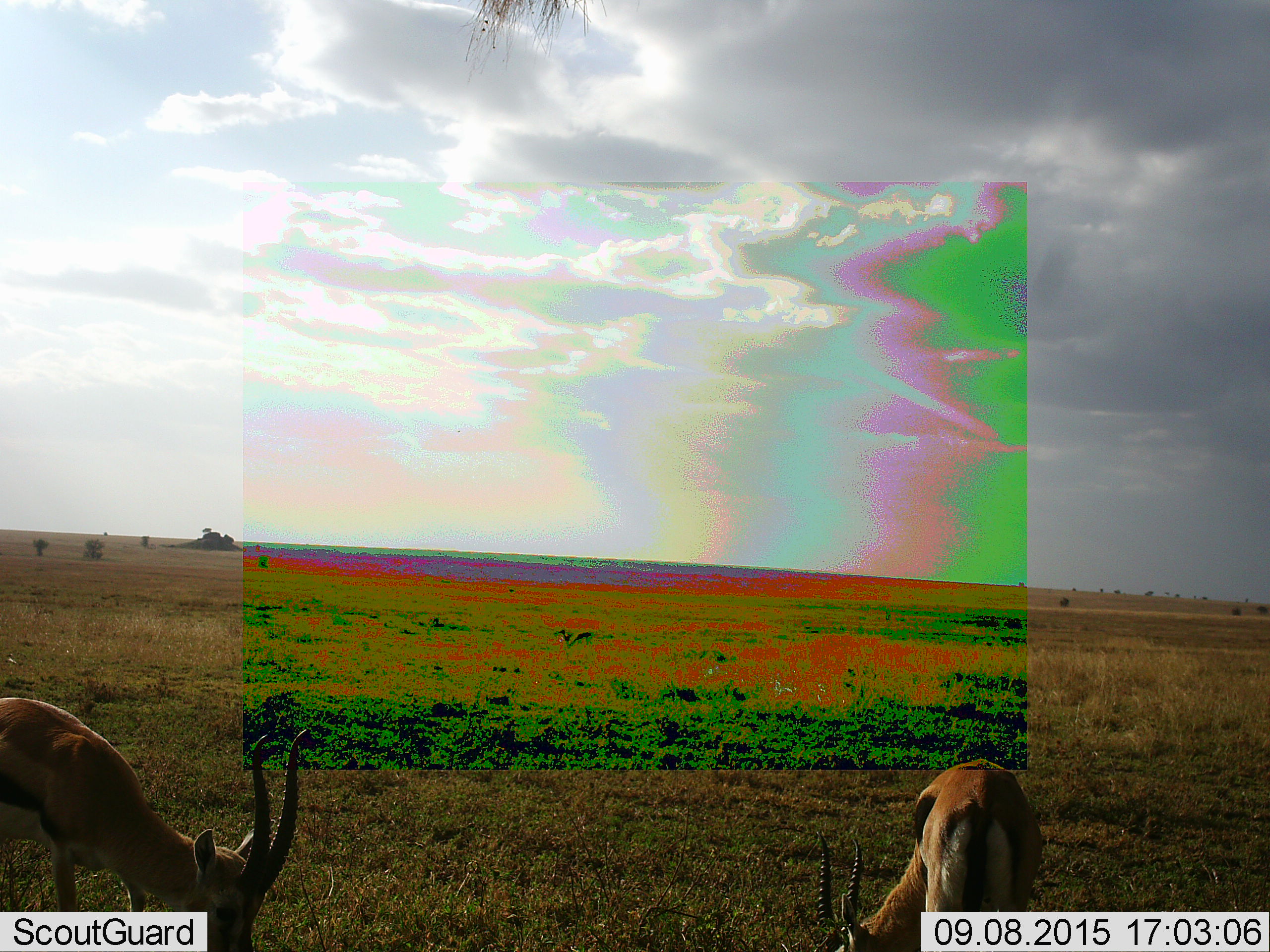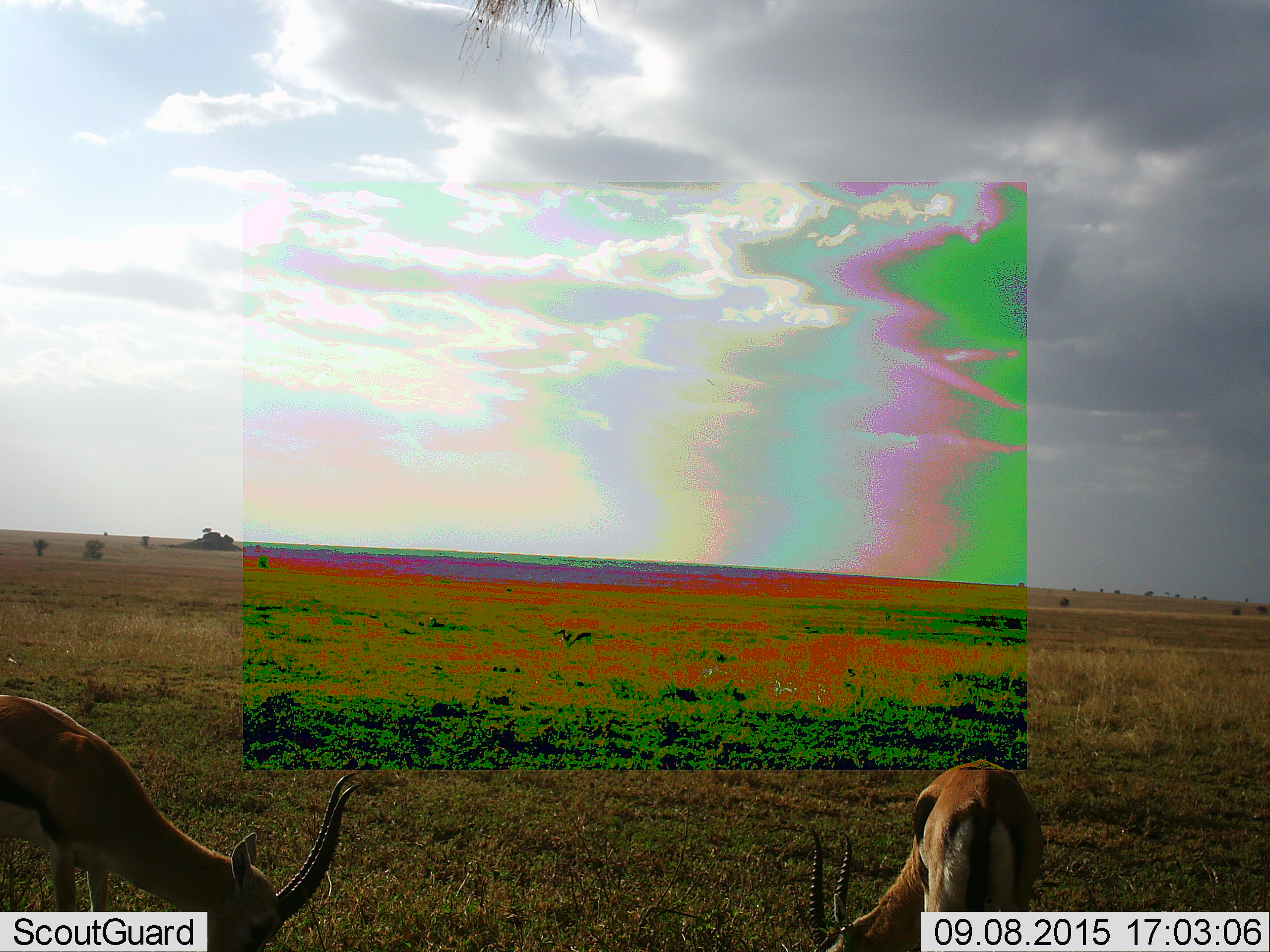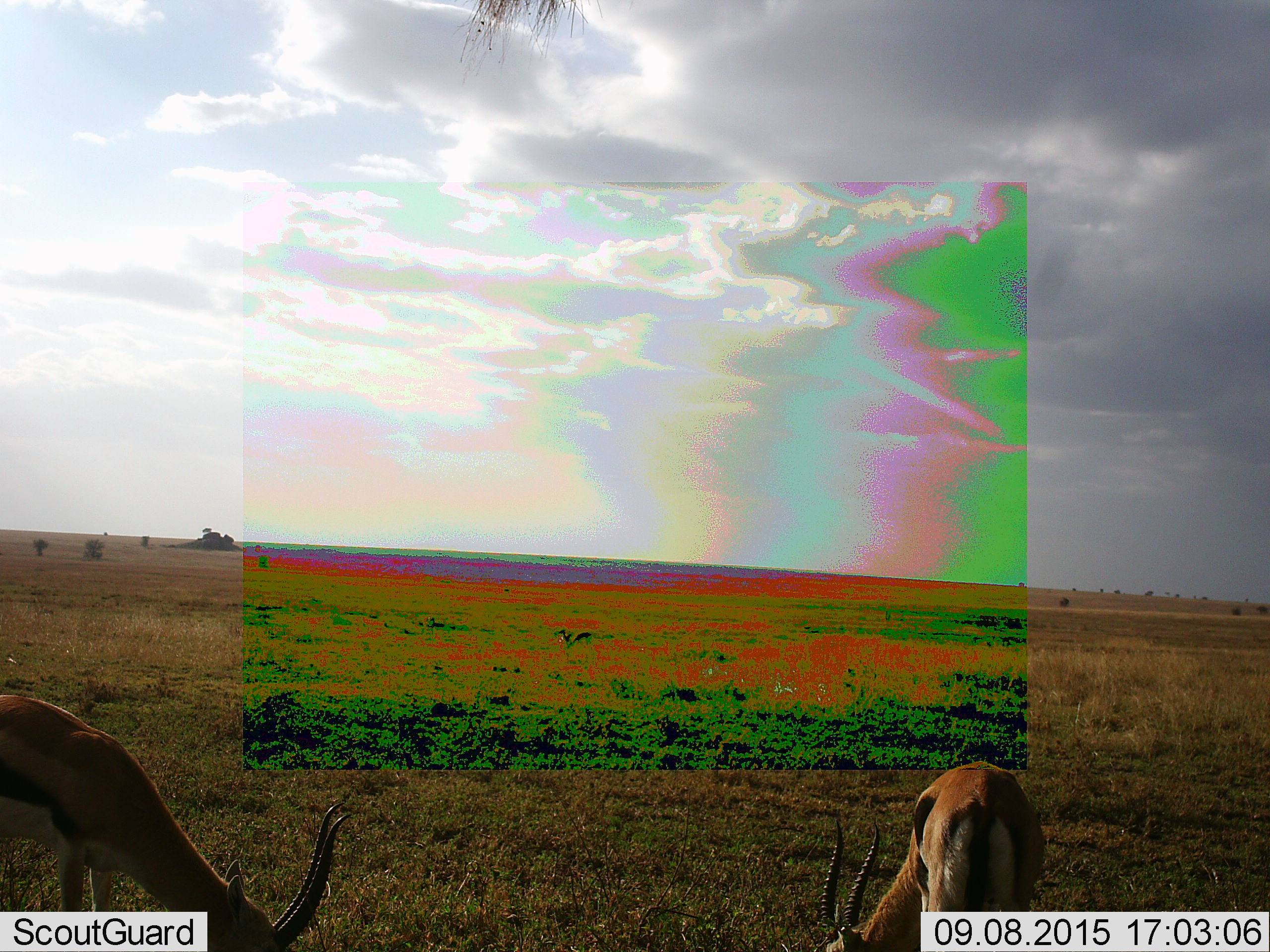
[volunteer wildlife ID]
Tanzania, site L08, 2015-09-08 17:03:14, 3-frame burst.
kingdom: Animalia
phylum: Chordata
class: Mammalia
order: Artiodactyla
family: Bovidae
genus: Eudorcas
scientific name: Eudorcas thomsonii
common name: thomson's gazelle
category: gazellethomsons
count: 2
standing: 43%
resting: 0%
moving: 14%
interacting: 0%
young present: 0%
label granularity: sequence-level